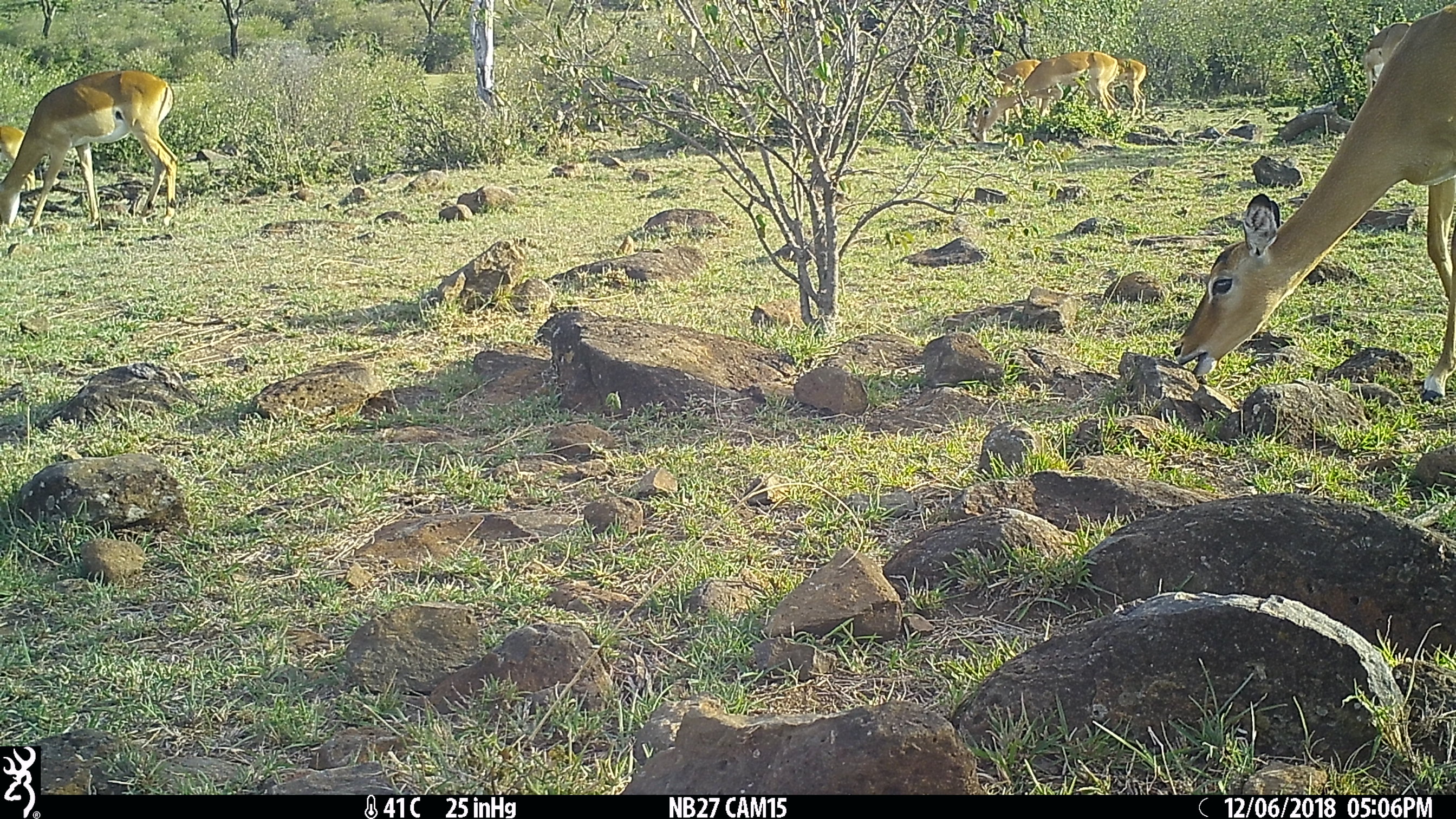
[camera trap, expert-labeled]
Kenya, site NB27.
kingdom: Animalia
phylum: Chordata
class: Mammalia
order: Artiodactyla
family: Bovidae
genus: Aepyceros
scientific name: Aepyceros melampus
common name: impala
Impala (Aepyceros melampus).